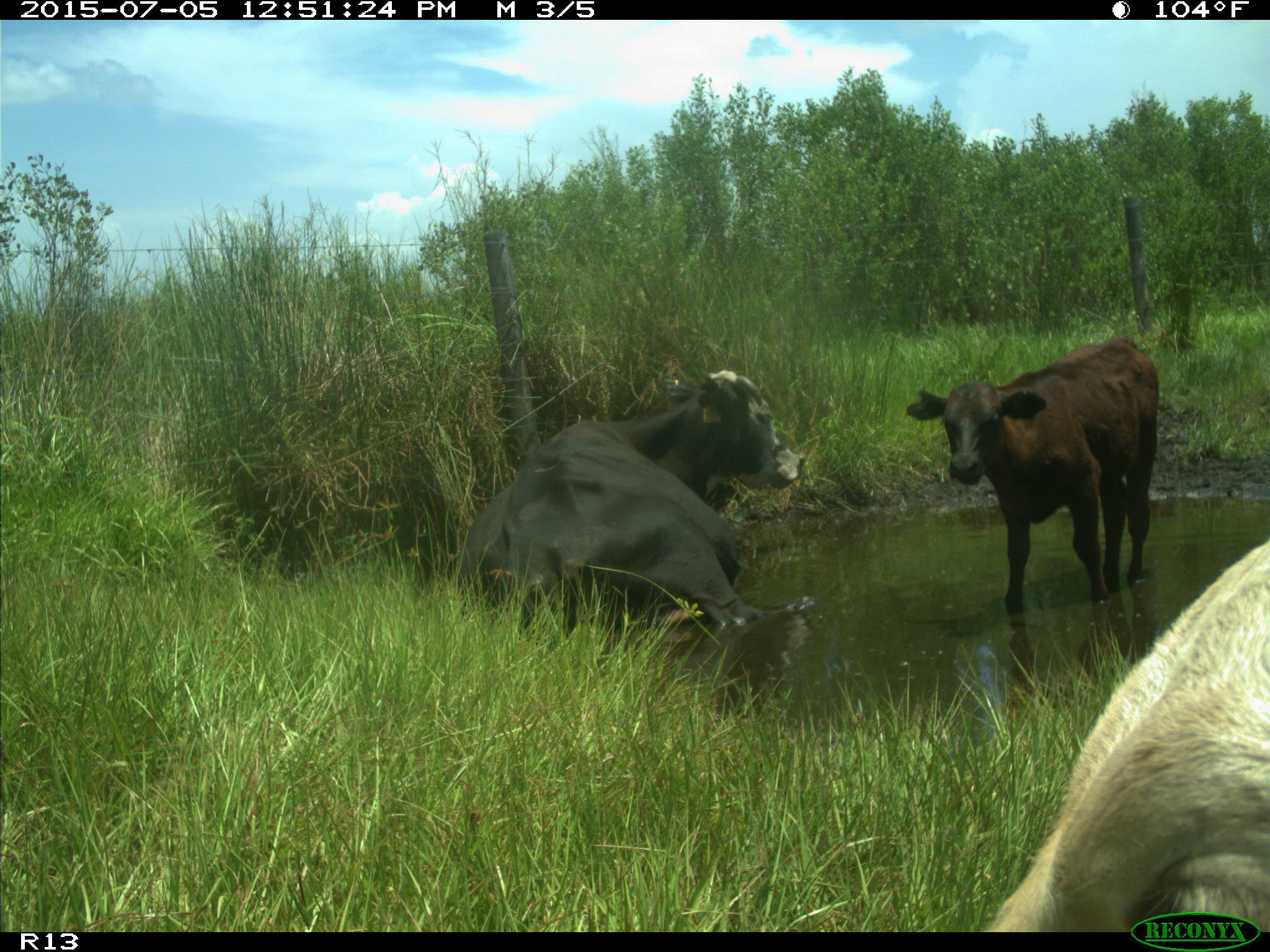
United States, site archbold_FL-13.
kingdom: Animalia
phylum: Chordata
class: Mammalia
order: Artiodactyla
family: Bovidae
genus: Bos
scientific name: Bos taurus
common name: domestic cow